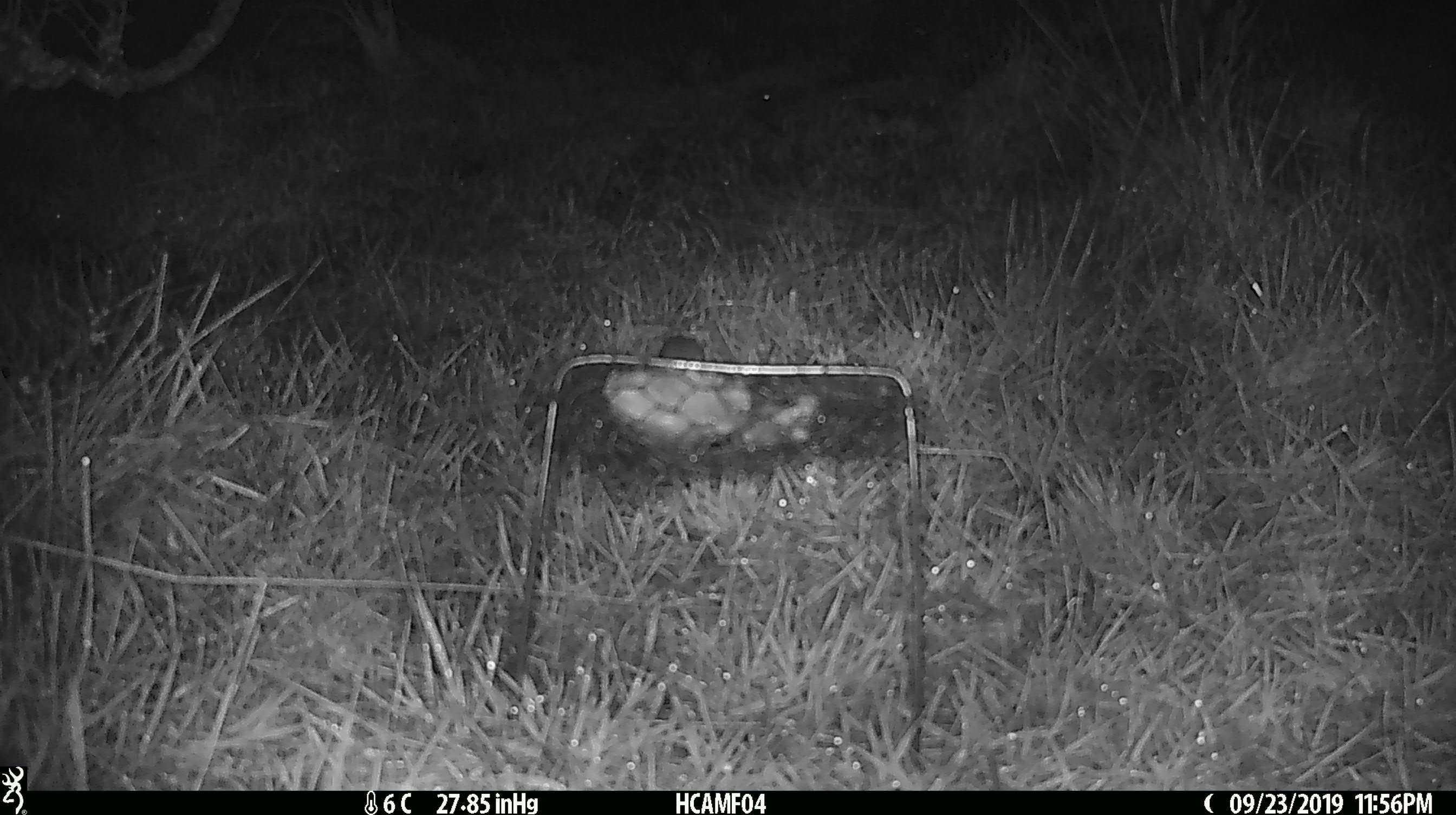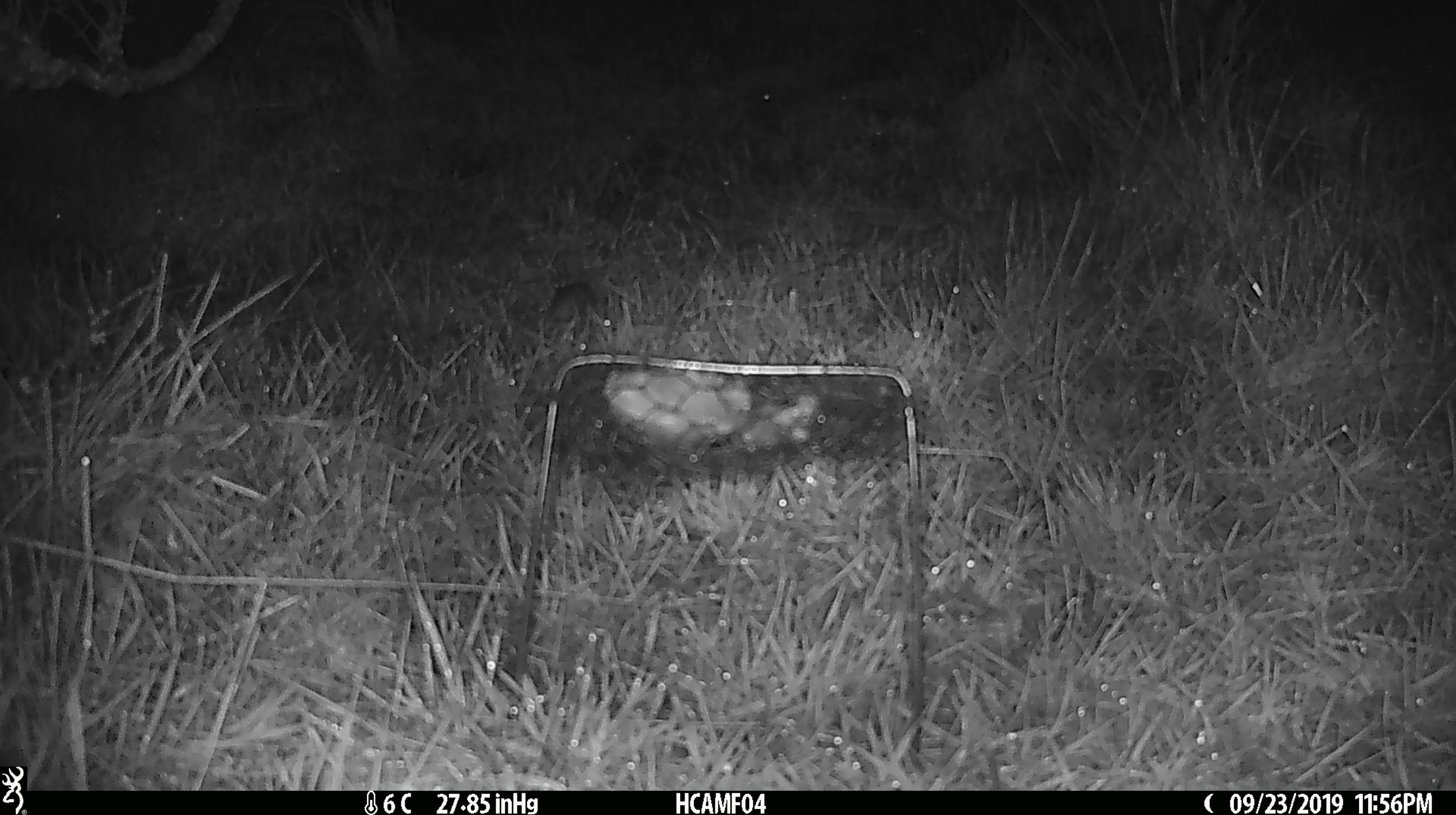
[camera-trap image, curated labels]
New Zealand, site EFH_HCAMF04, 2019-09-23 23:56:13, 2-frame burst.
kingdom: Animalia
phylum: Chordata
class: Mammalia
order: Rodentia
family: Muridae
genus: Mus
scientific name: Mus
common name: mouse